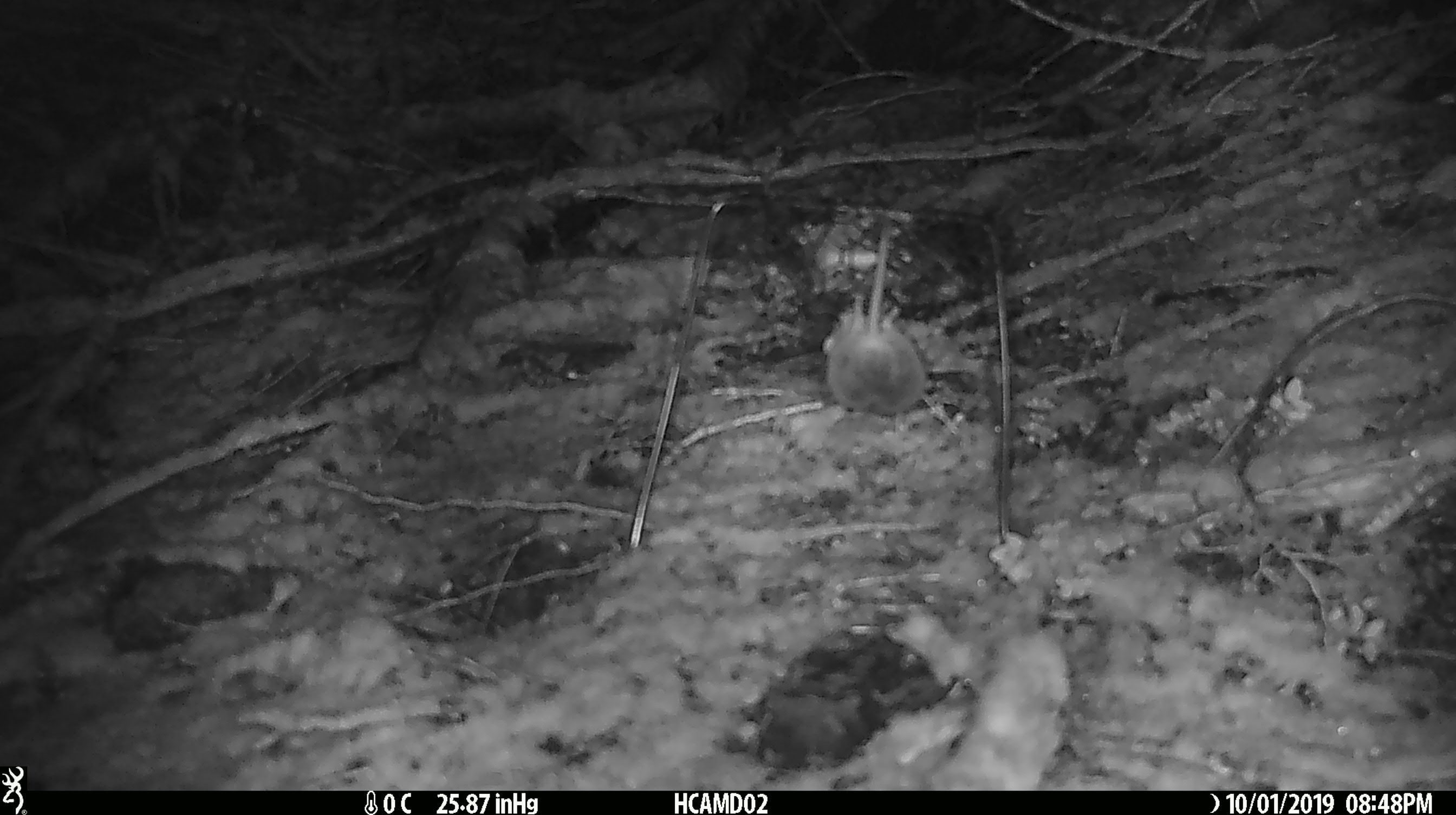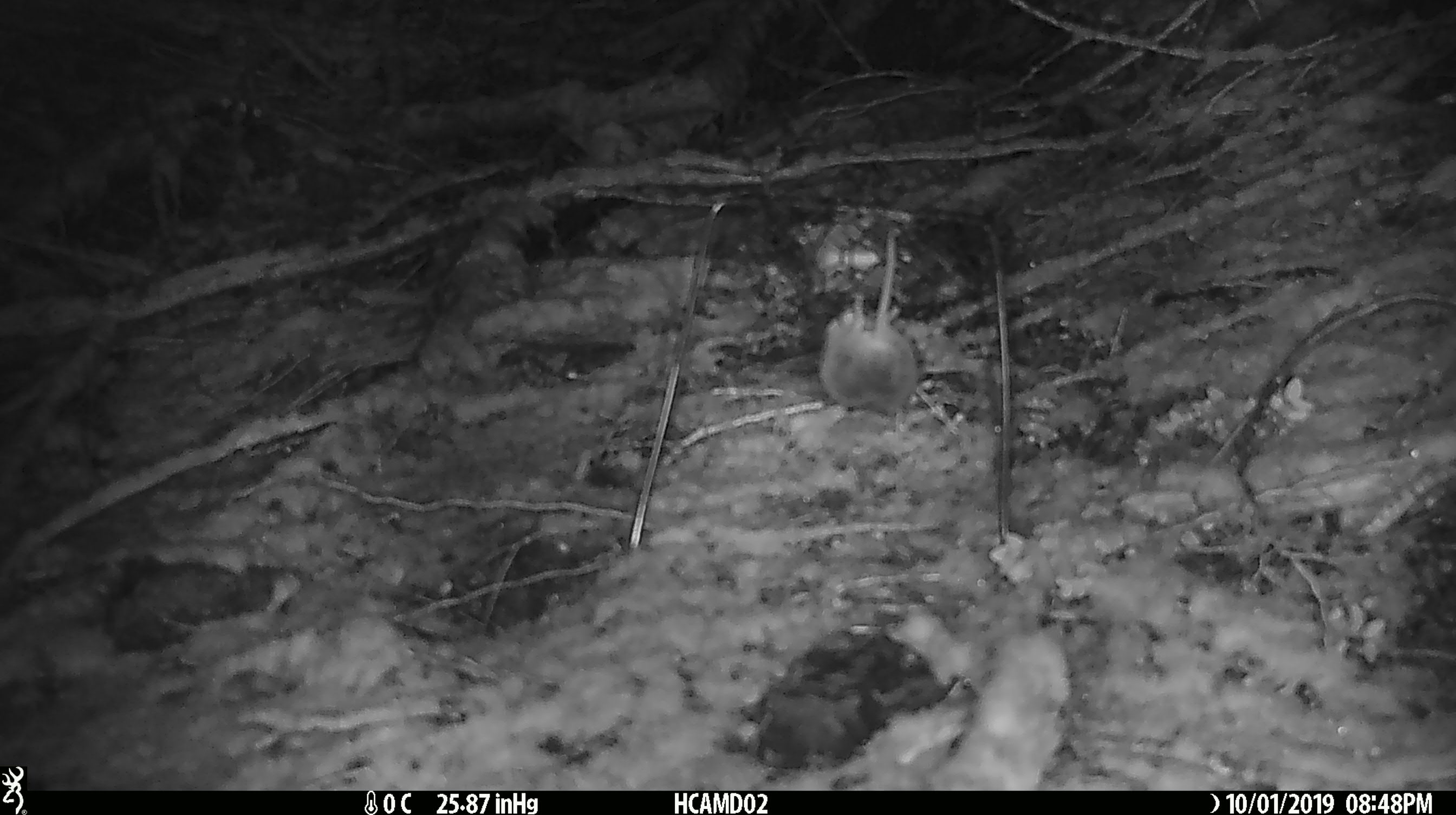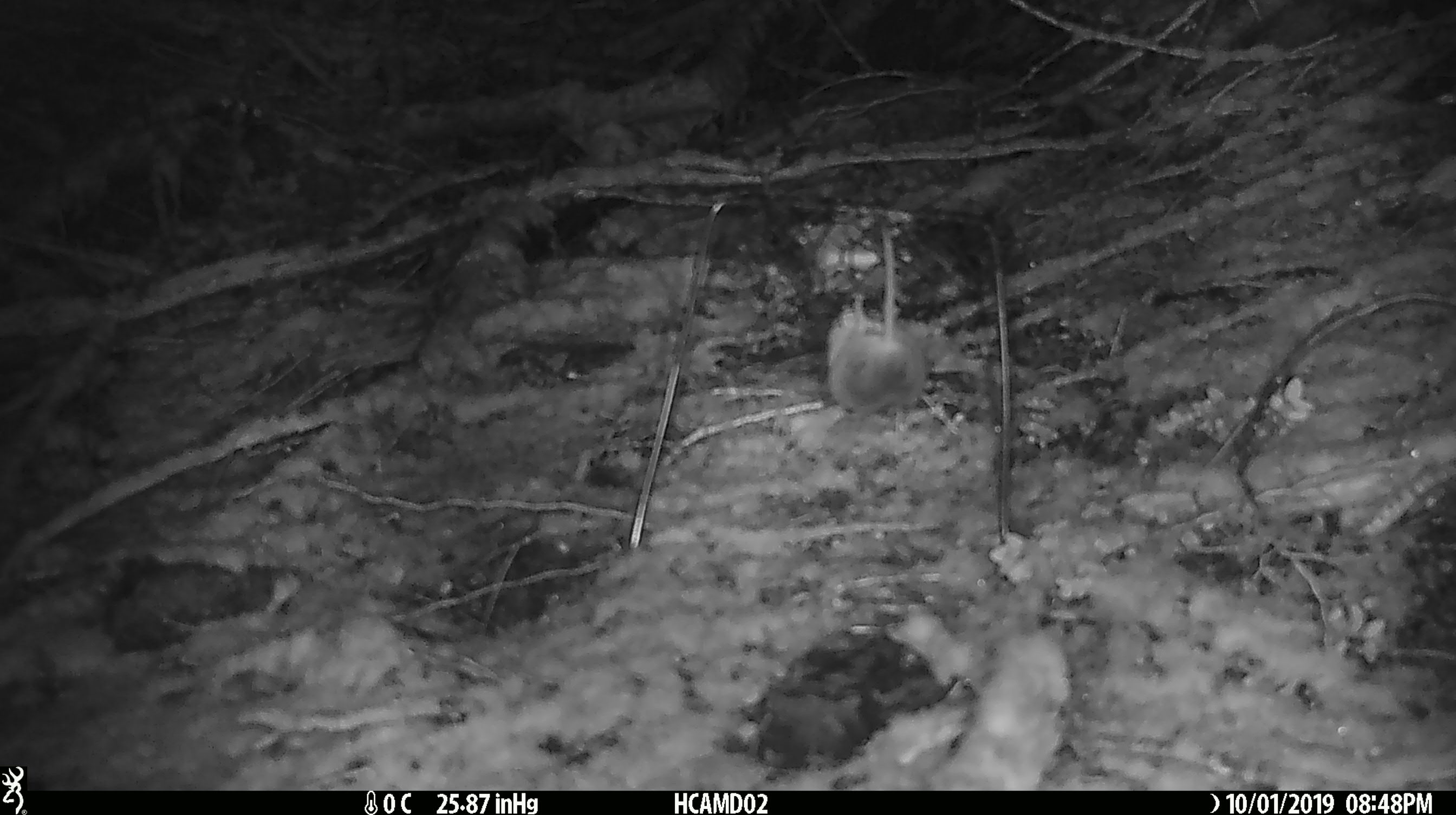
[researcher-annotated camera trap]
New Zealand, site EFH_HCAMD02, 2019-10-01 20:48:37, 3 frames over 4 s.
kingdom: Animalia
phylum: Chordata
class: Mammalia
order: Rodentia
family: Muridae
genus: Mus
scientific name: Mus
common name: mouse